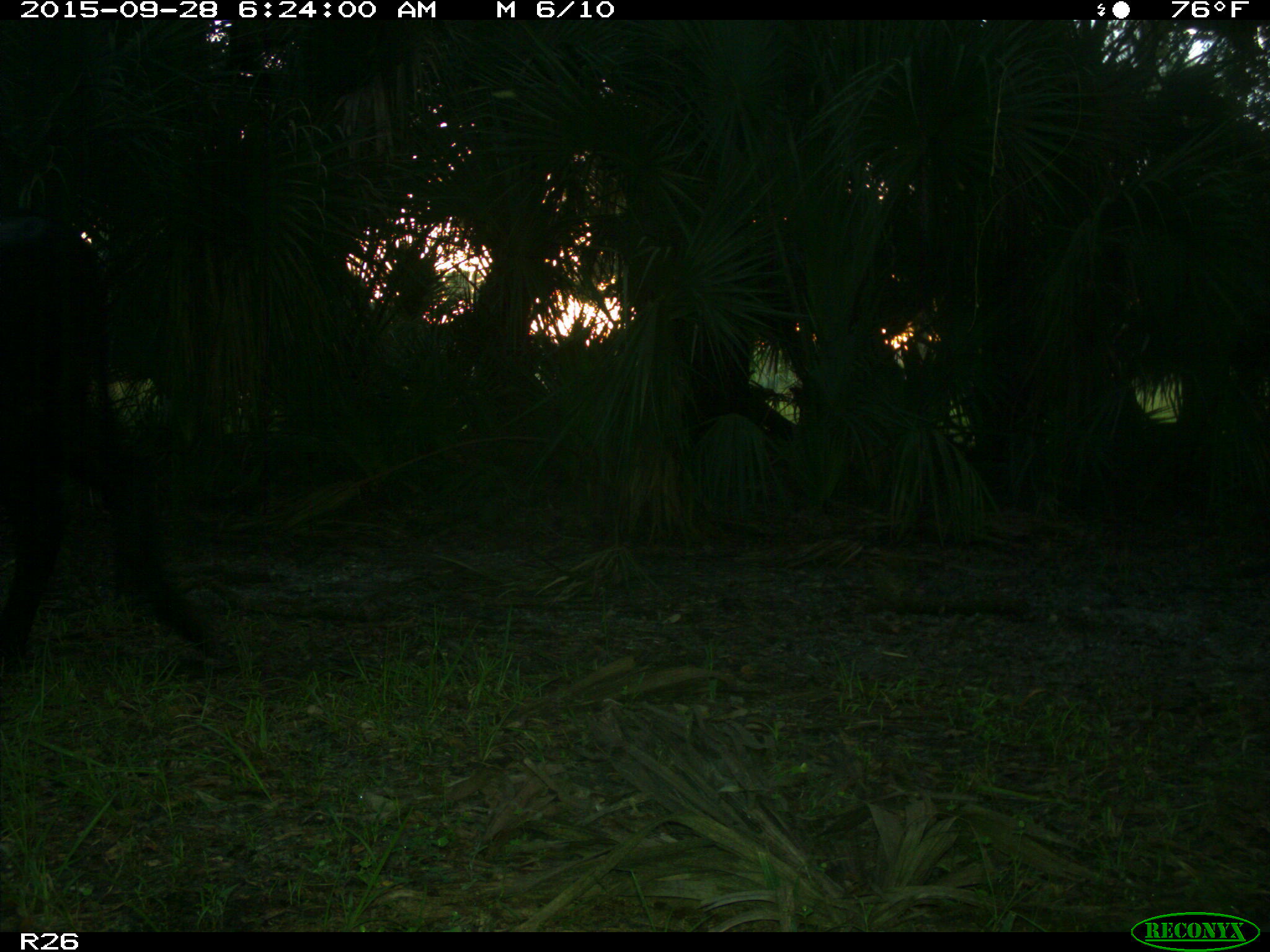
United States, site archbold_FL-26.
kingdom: Animalia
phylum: Chordata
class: Mammalia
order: Artiodactyla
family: Bovidae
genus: Bos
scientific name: Bos taurus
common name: domestic cow